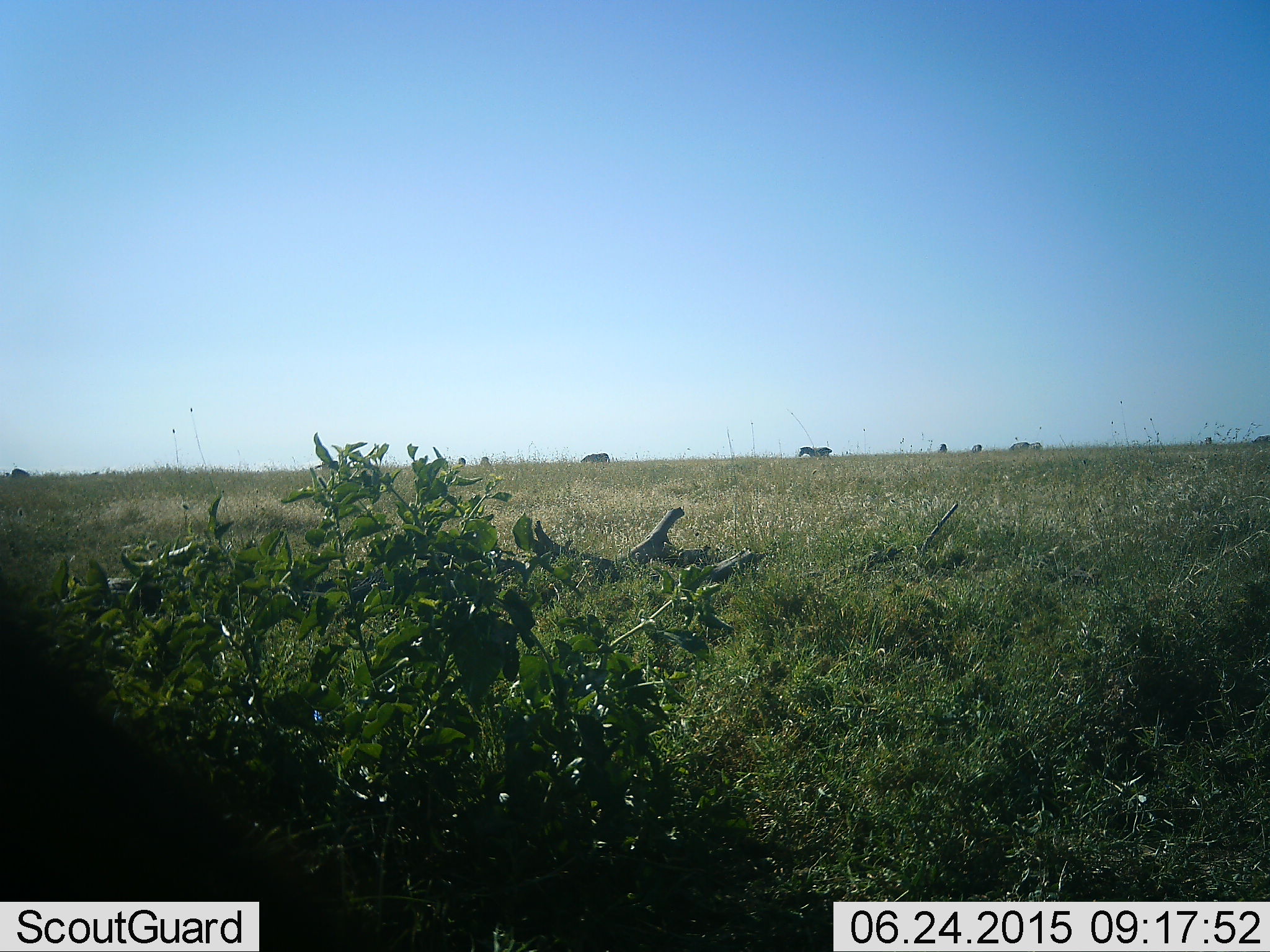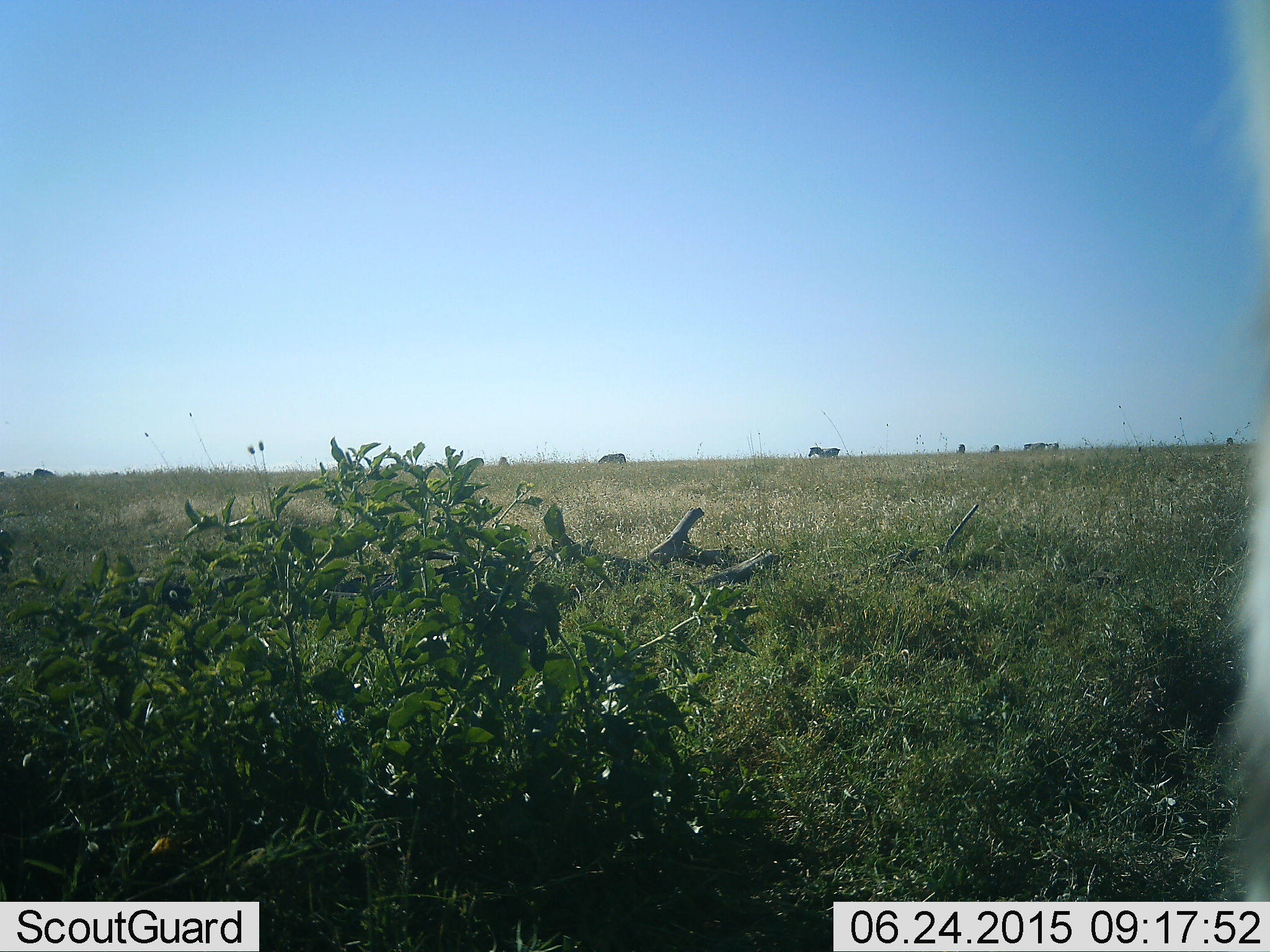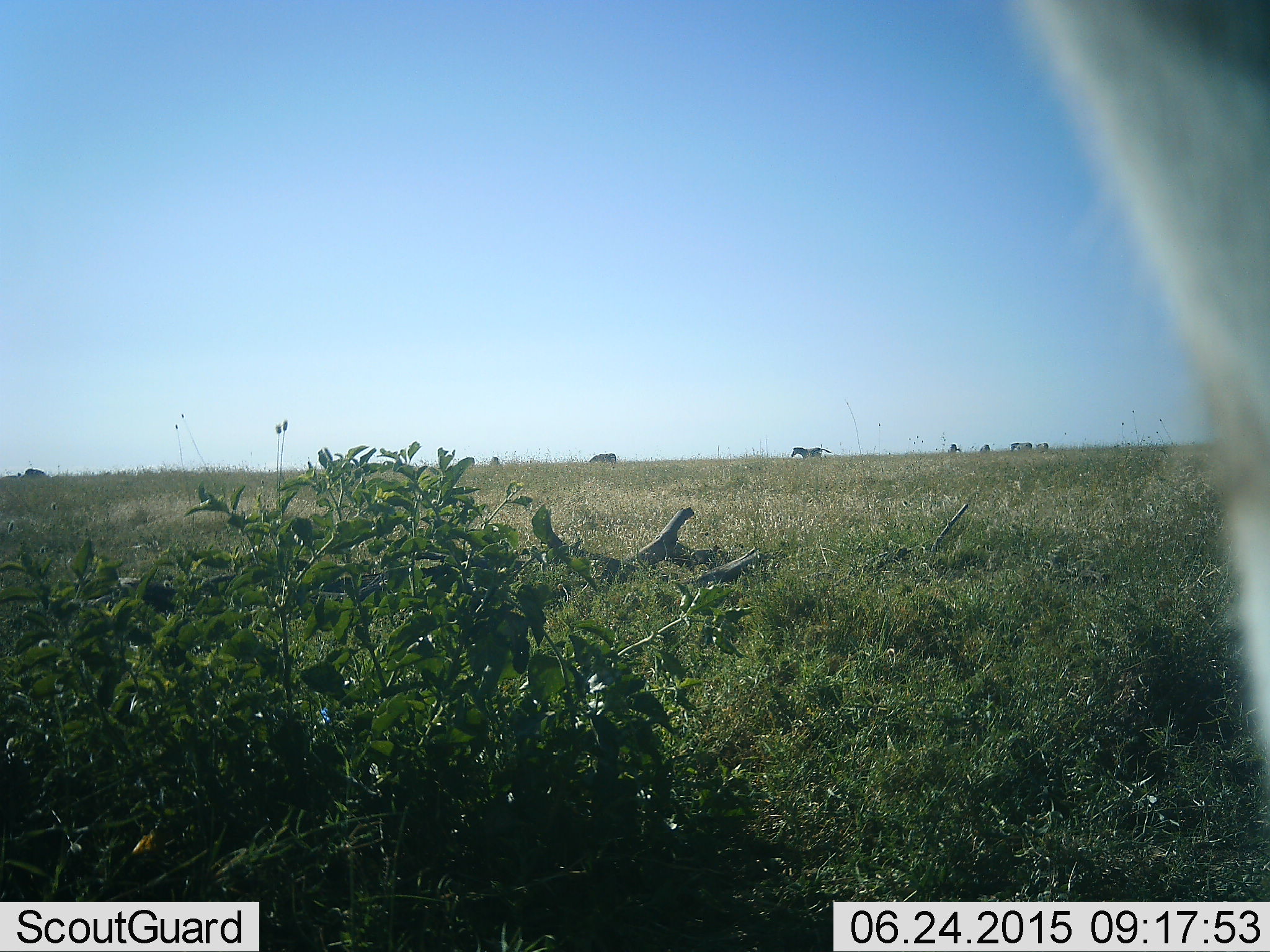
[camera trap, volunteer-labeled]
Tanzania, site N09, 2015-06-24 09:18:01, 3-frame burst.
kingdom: Animalia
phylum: Chordata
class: Mammalia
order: Perissodactyla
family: Equidae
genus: Equus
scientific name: Equus quagga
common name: plains zebra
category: zebra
Zebra (plains zebra) (Equus quagga), count 8. Behavior (volunteer vote fractions): standing 67%, resting 0%, moving 80%, interacting 0%. Young present (vote fraction): 0%. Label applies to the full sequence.